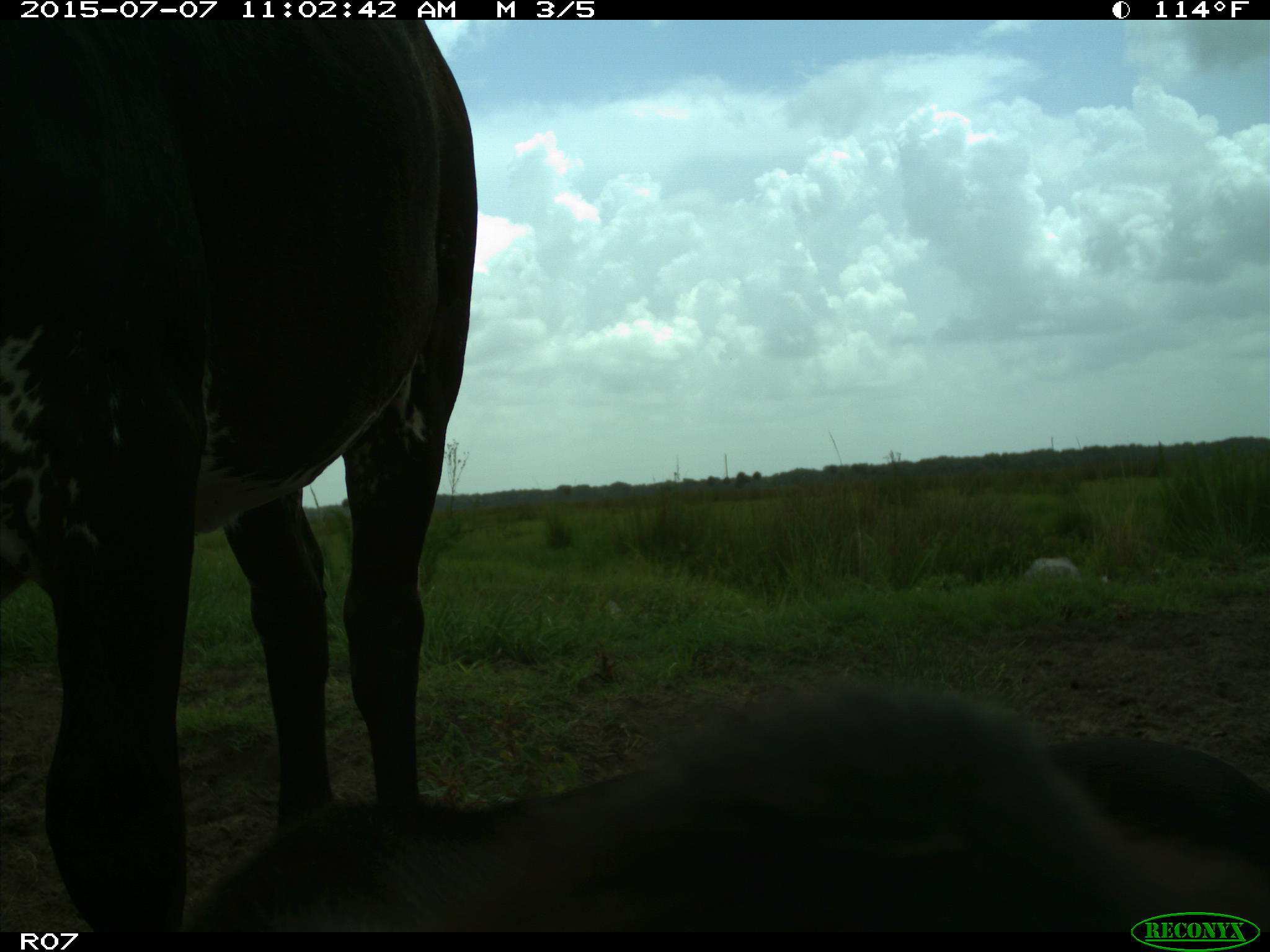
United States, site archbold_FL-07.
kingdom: Animalia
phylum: Chordata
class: Mammalia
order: Artiodactyla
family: Bovidae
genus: Bos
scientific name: Bos taurus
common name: domestic cow